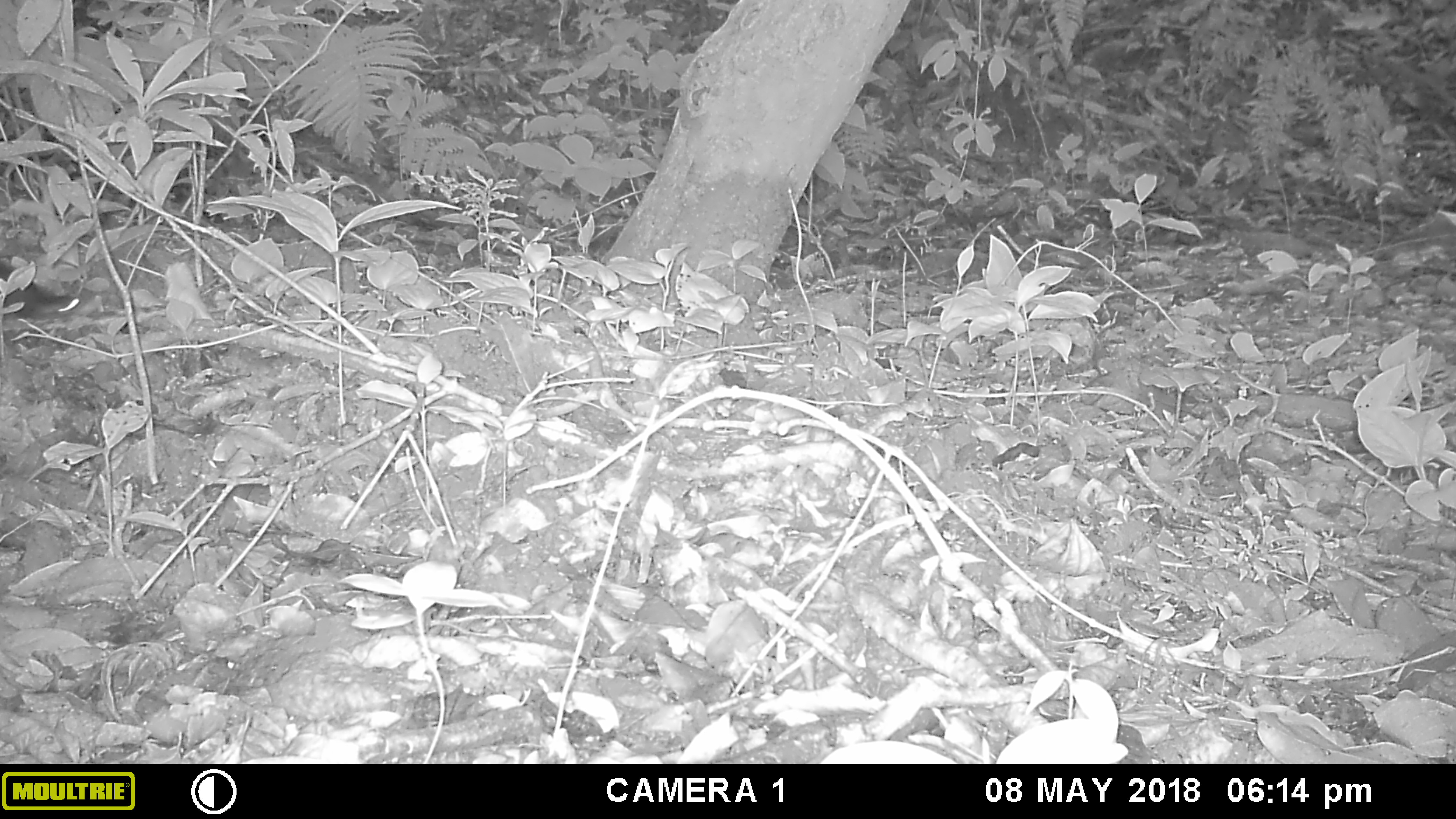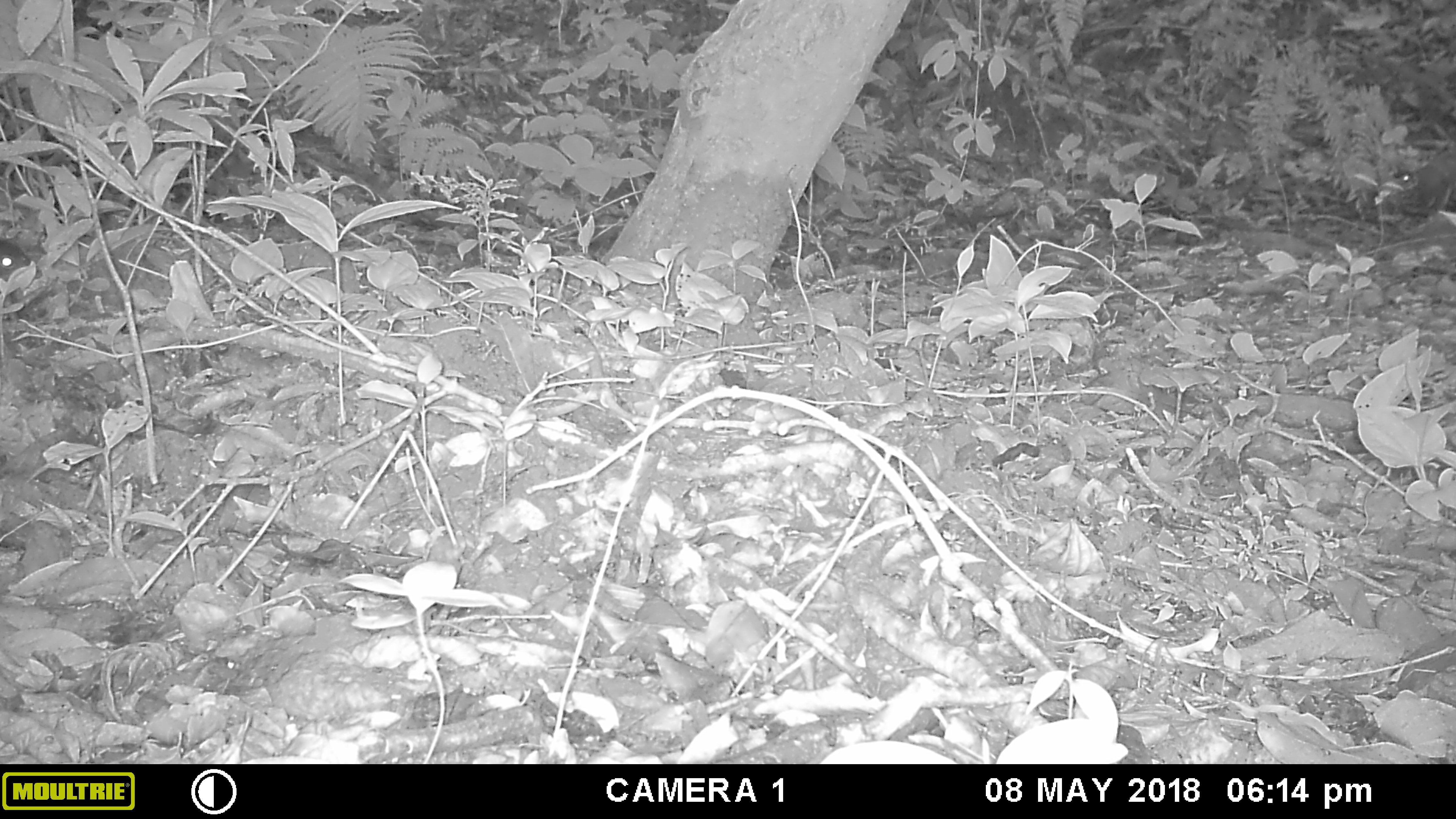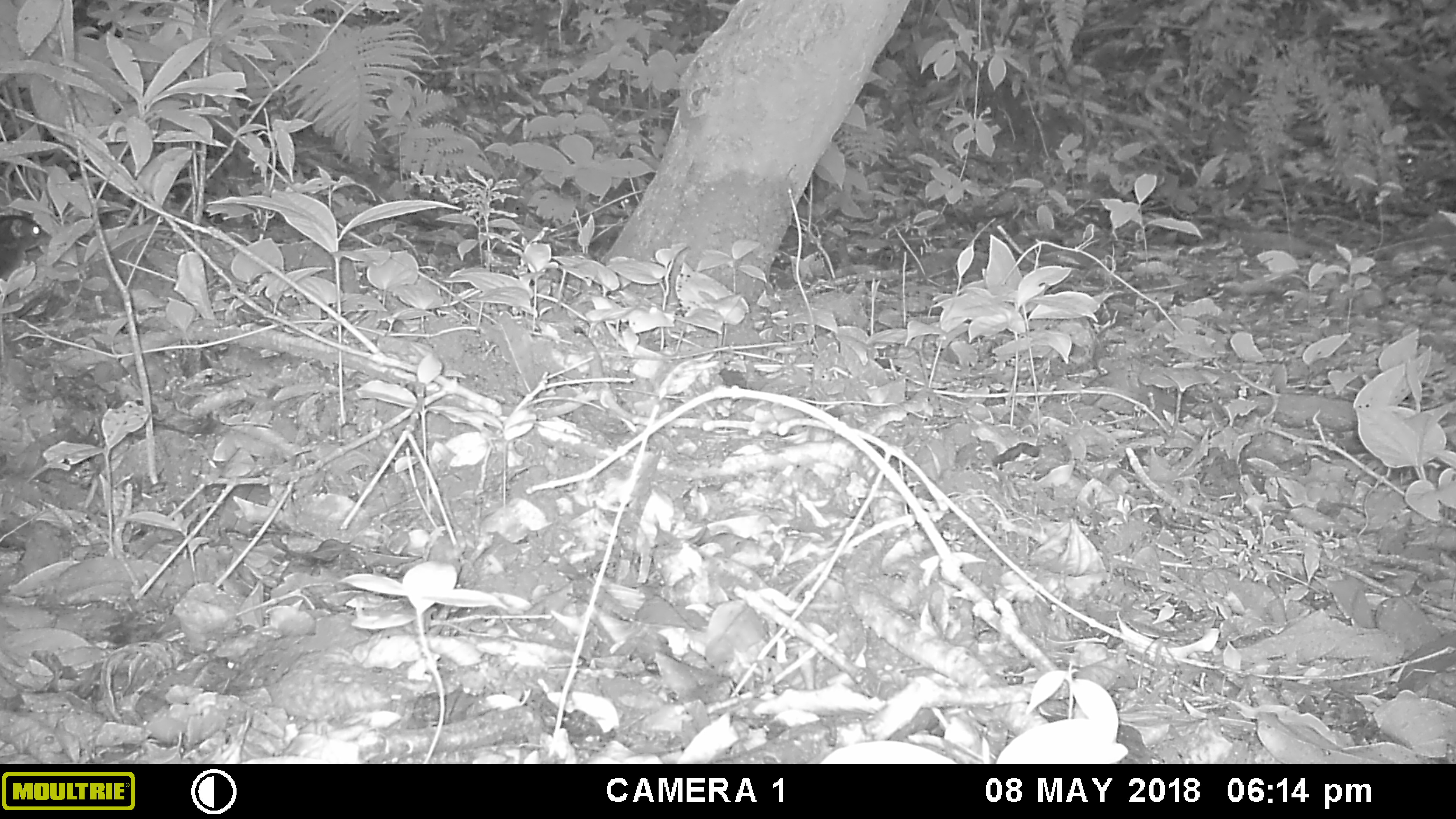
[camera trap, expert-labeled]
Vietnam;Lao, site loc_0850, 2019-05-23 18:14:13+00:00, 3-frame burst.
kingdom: Animalia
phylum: Chordata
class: Mammalia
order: Rodentia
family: Sciuridae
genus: Dremomys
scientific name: Dremomys rufigenis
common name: red-cheeked squirrel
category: red cheeked squirrel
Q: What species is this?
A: Red cheeked squirrel (red-cheeked squirrel) (Dremomys rufigenis).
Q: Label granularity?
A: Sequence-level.